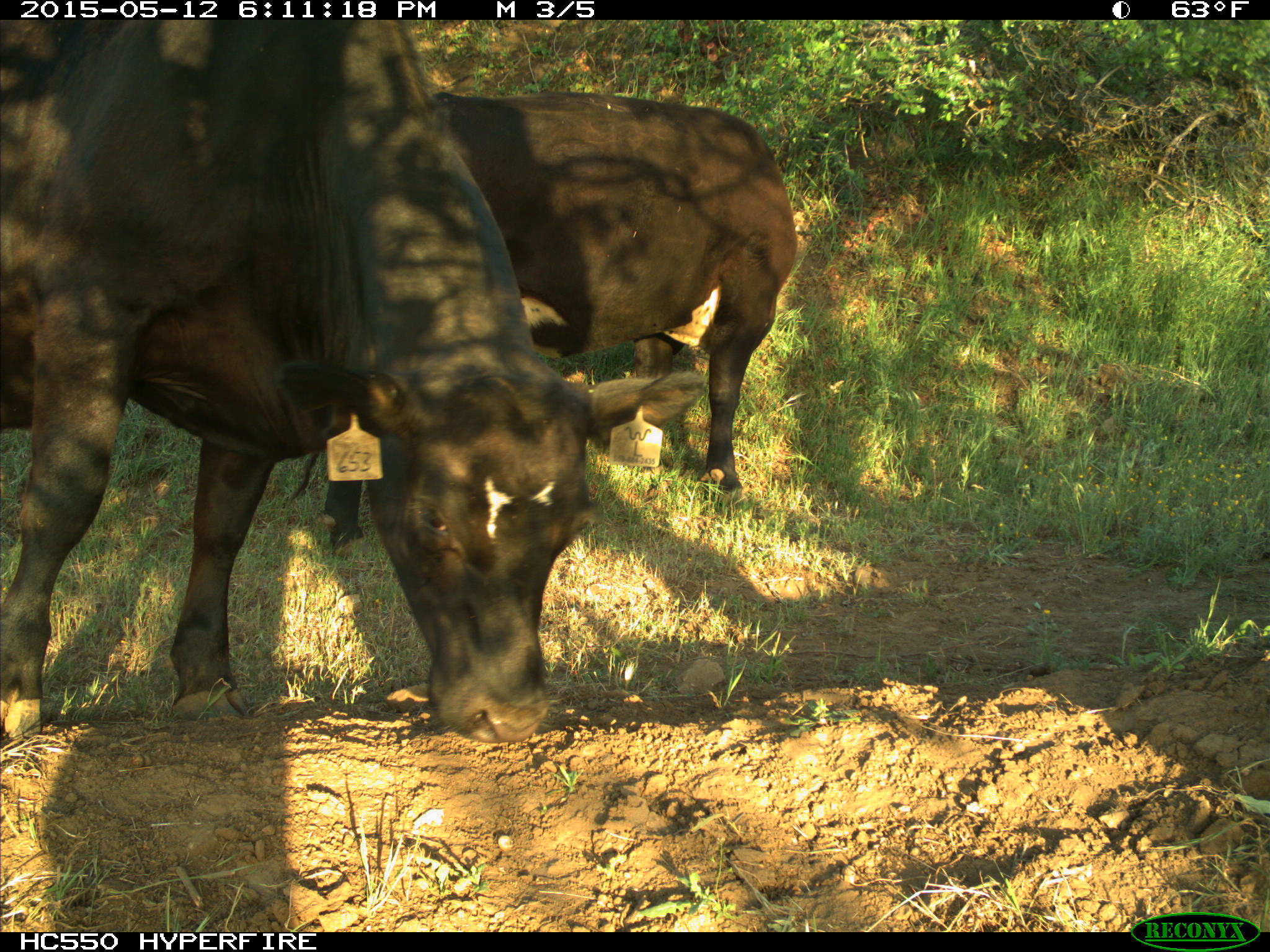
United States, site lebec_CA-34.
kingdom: Animalia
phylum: Chordata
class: Mammalia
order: Artiodactyla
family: Bovidae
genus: Bos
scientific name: Bos taurus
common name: domestic cow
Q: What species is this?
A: Bos taurus (domestic cow).